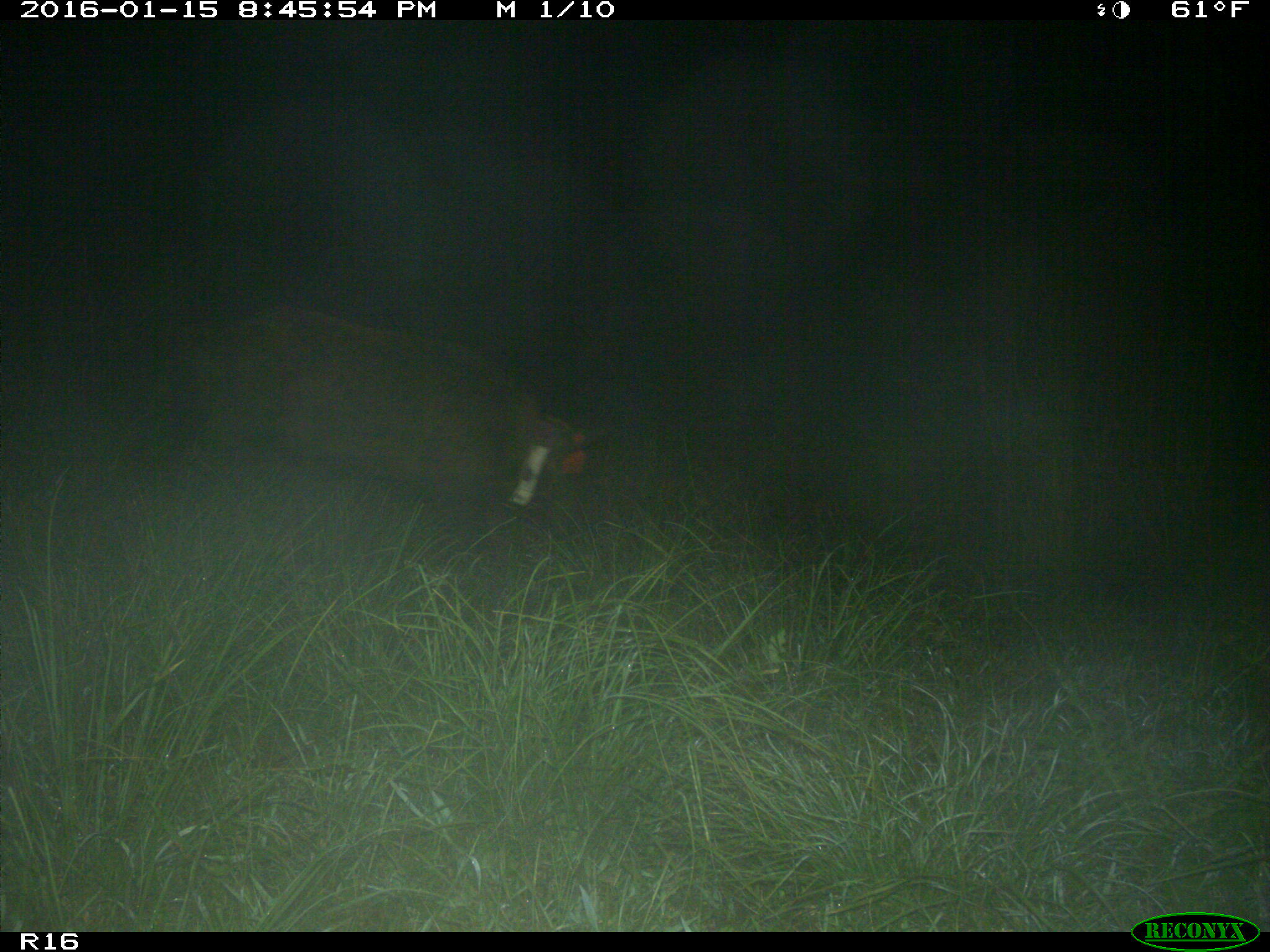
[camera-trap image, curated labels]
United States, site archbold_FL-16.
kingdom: Animalia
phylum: Chordata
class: Mammalia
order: Artiodactyla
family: Suidae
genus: Sus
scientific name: Sus scrofa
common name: wild boar